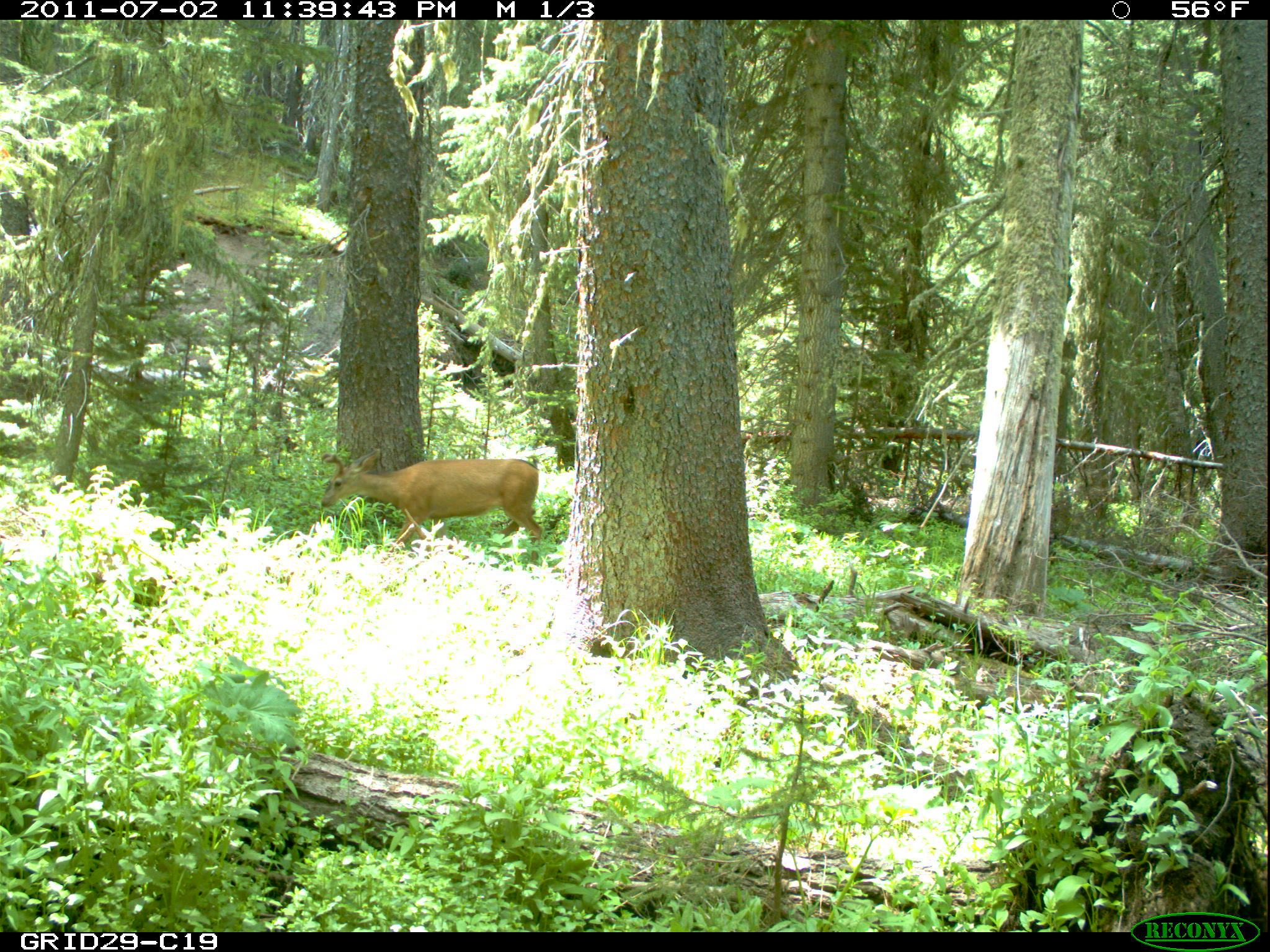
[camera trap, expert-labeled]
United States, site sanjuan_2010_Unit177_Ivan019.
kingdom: Animalia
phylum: Chordata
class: Mammalia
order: Artiodactyla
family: Cervidae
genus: Odocoileus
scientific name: Odocoileus hemionus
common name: mule deer